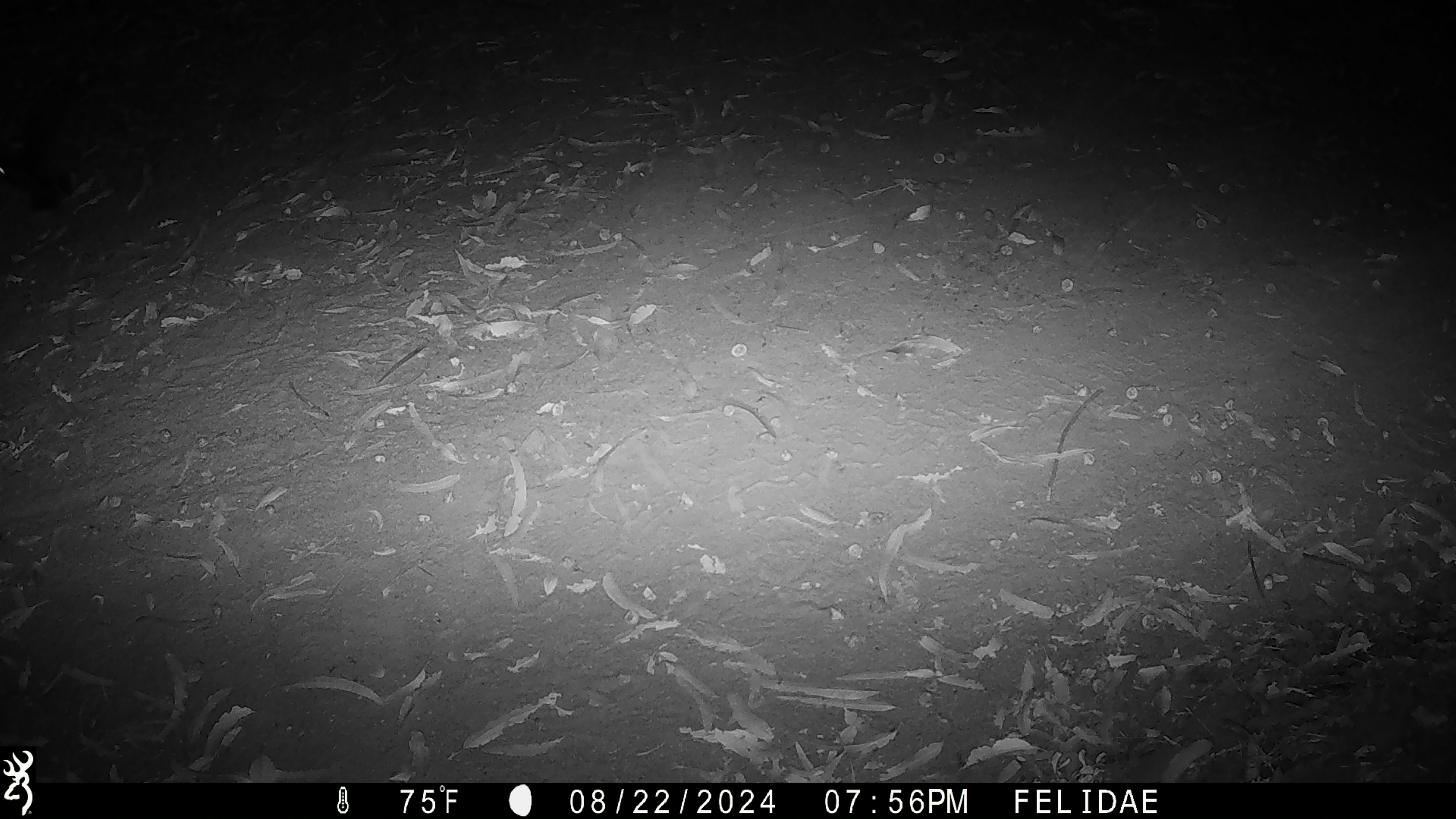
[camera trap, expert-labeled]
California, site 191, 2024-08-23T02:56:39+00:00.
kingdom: Animalia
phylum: Chordata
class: Aves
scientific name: Aves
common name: bird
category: unknown bird